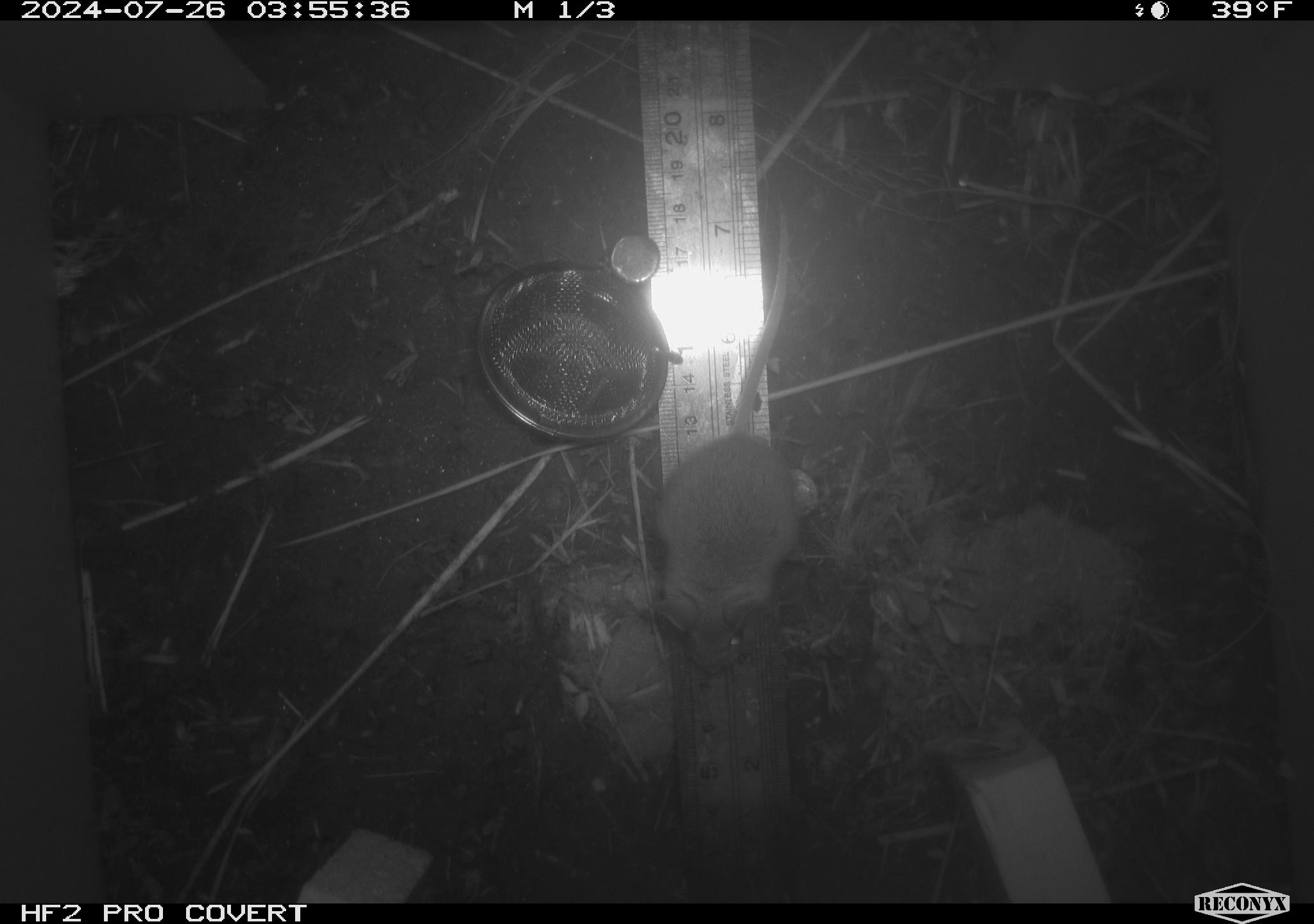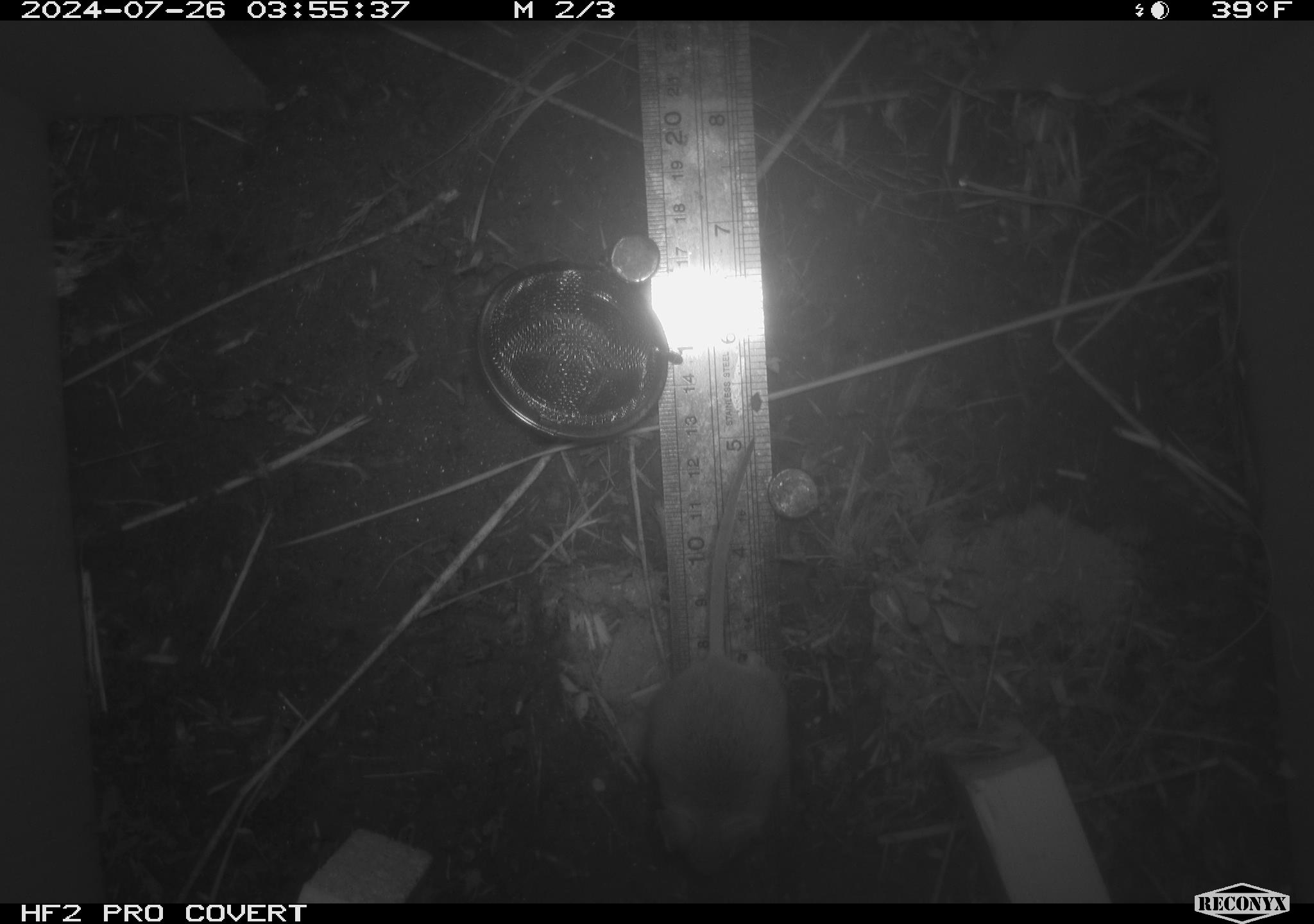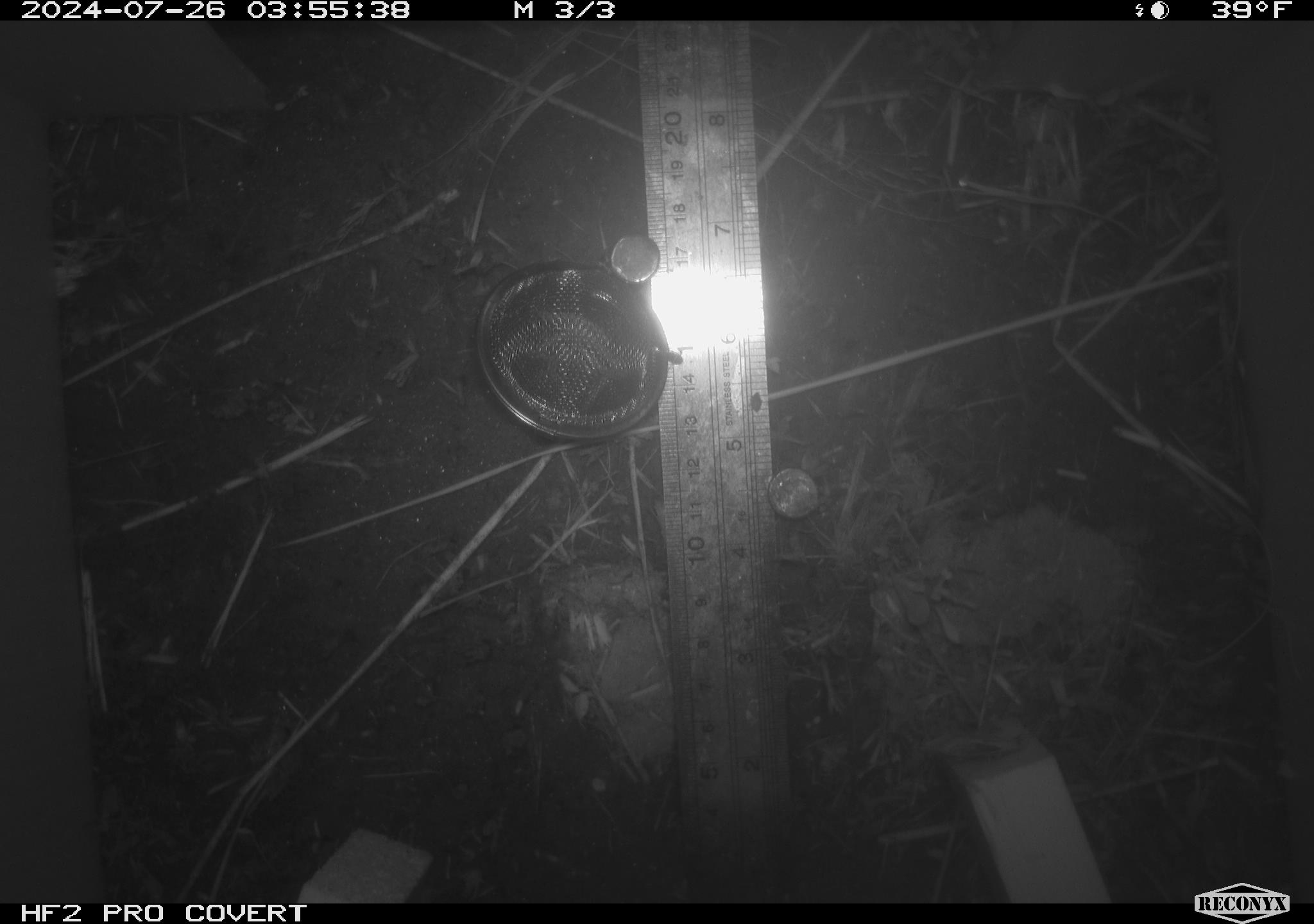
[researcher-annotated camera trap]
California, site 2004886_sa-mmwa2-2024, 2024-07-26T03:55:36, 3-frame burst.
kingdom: Animalia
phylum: Chordata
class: Mammalia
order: Rodentia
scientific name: Rodentia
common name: mouse species